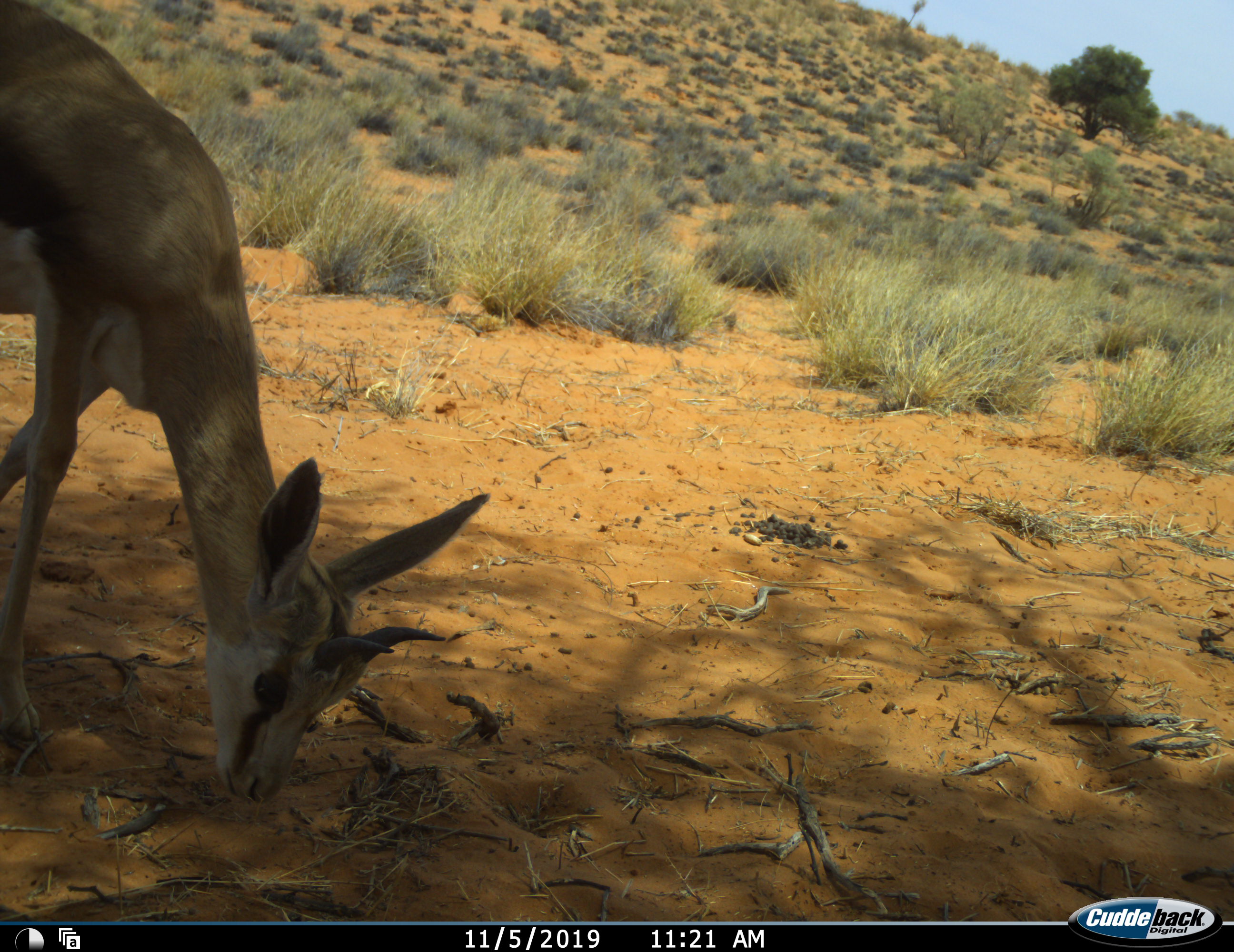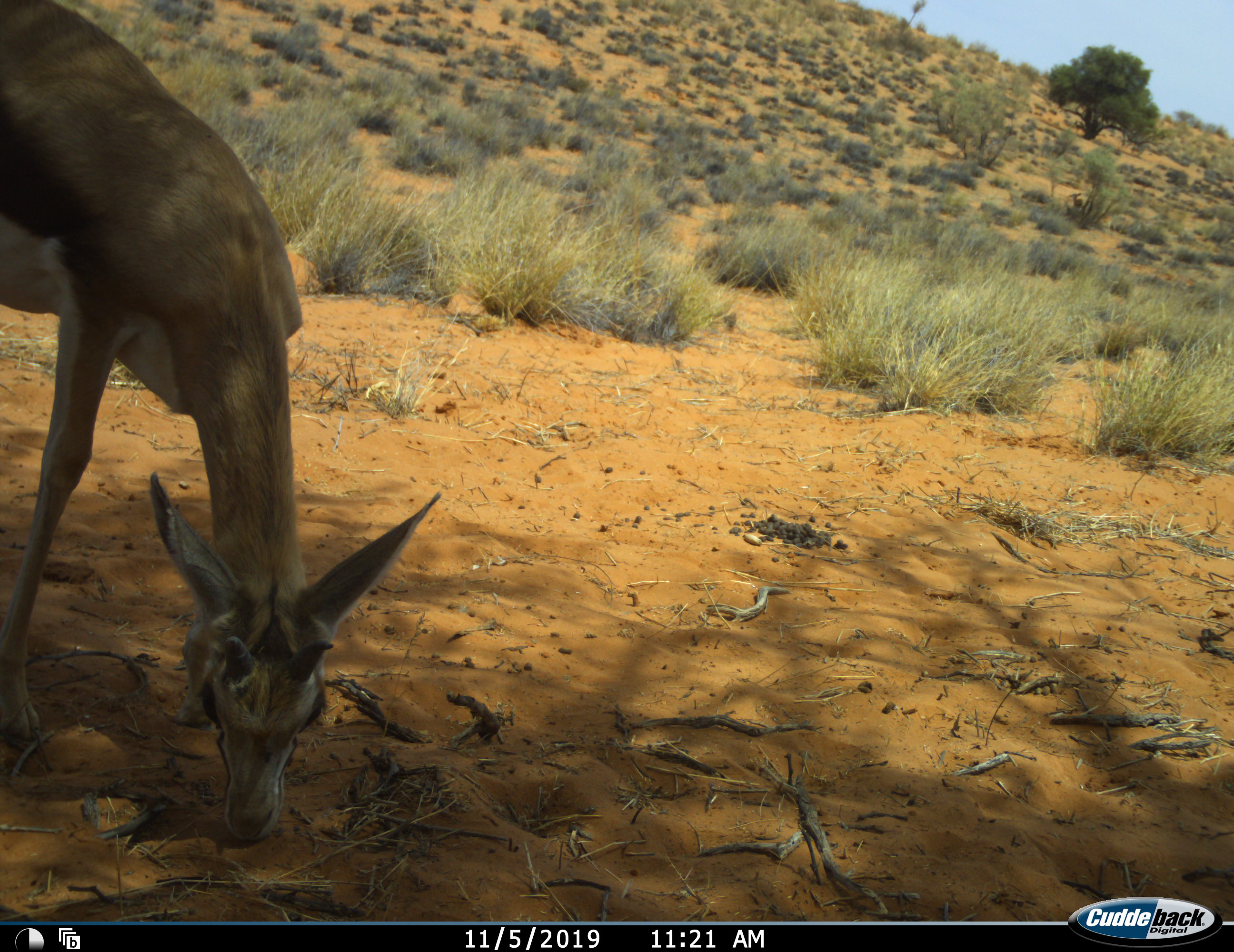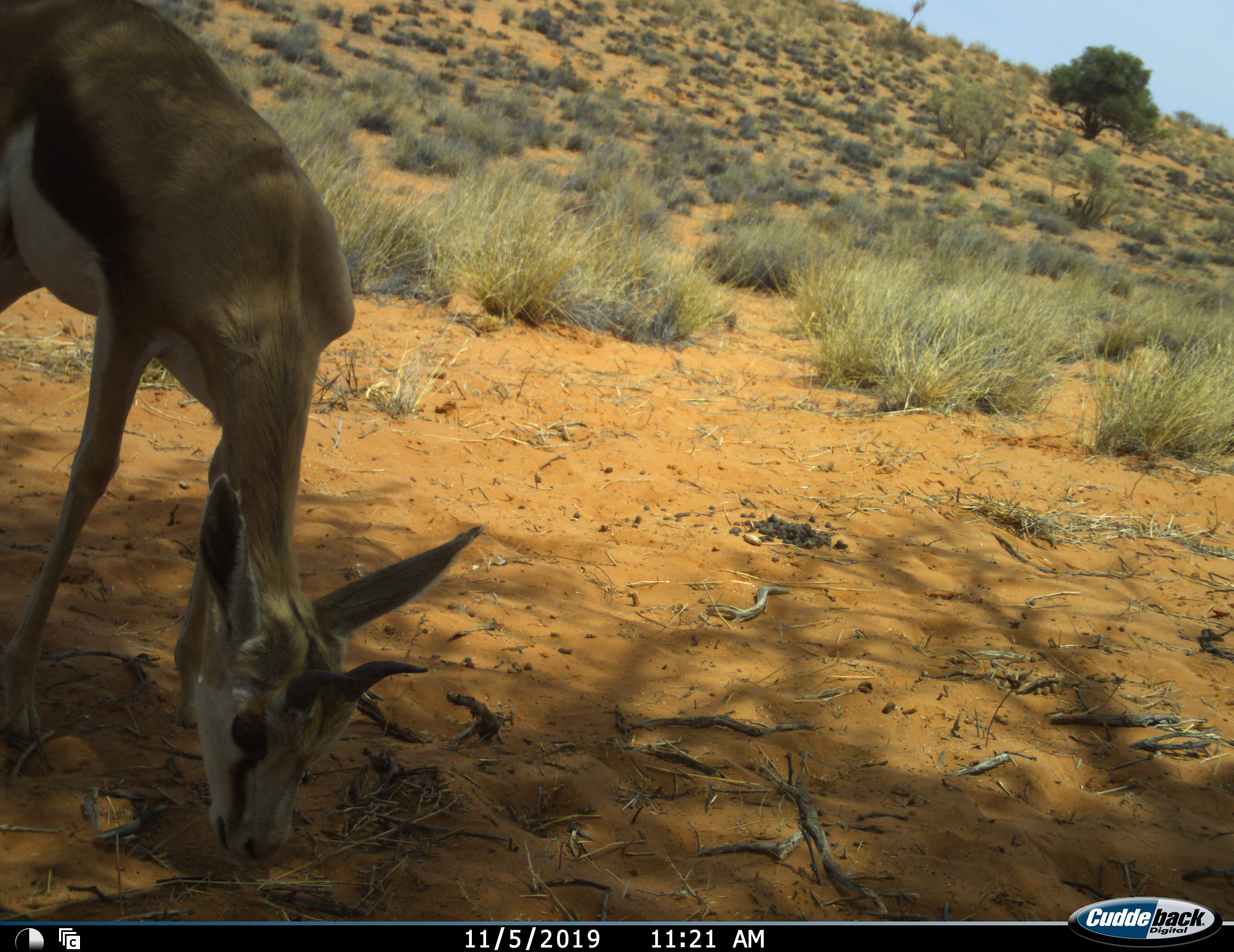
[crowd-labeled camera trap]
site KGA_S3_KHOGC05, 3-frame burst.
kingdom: Animalia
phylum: Chordata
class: Mammalia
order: Artiodactyla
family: Bovidae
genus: Antidorcas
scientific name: Antidorcas marsupialis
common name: springbok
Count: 1.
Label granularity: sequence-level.